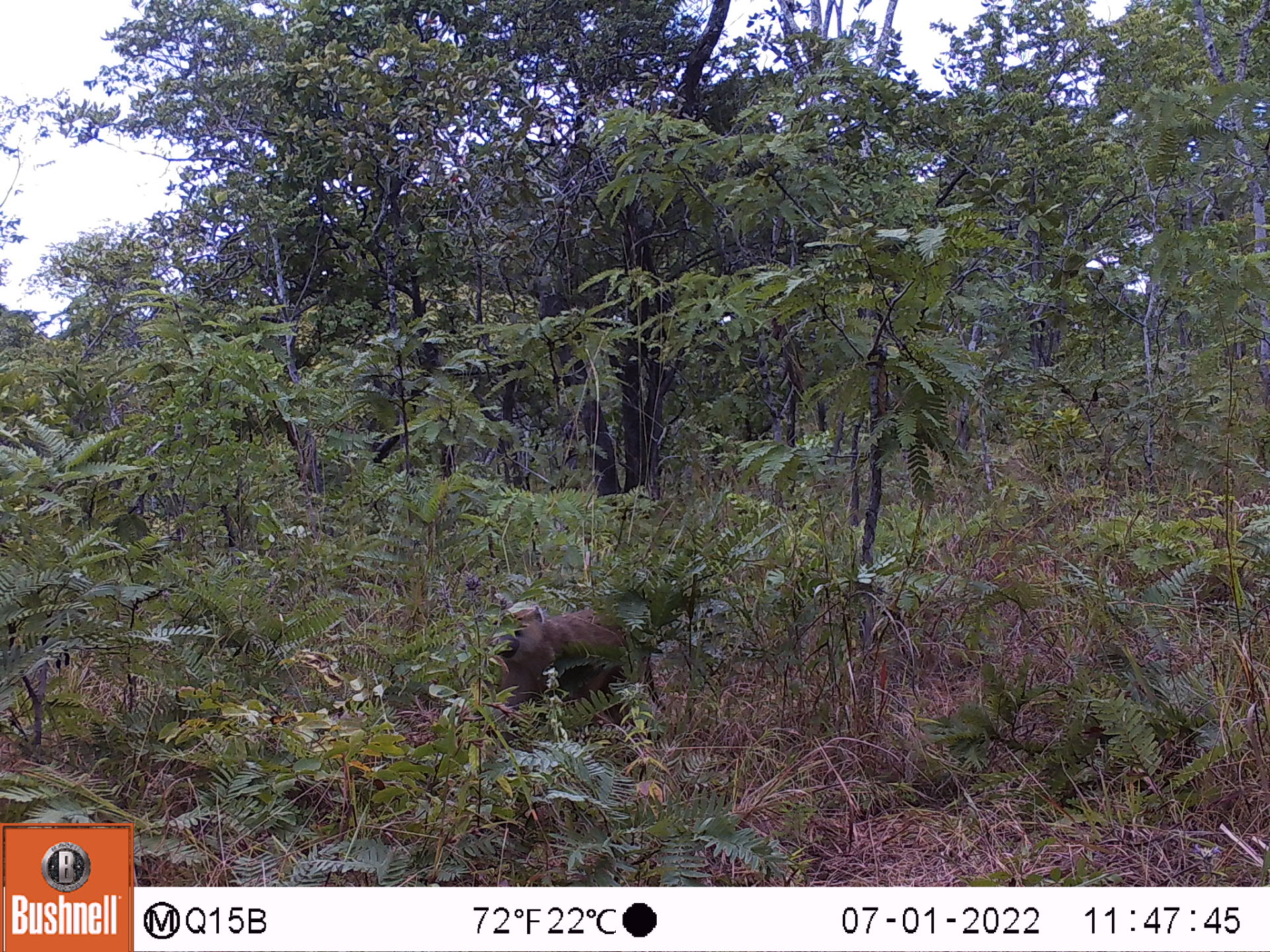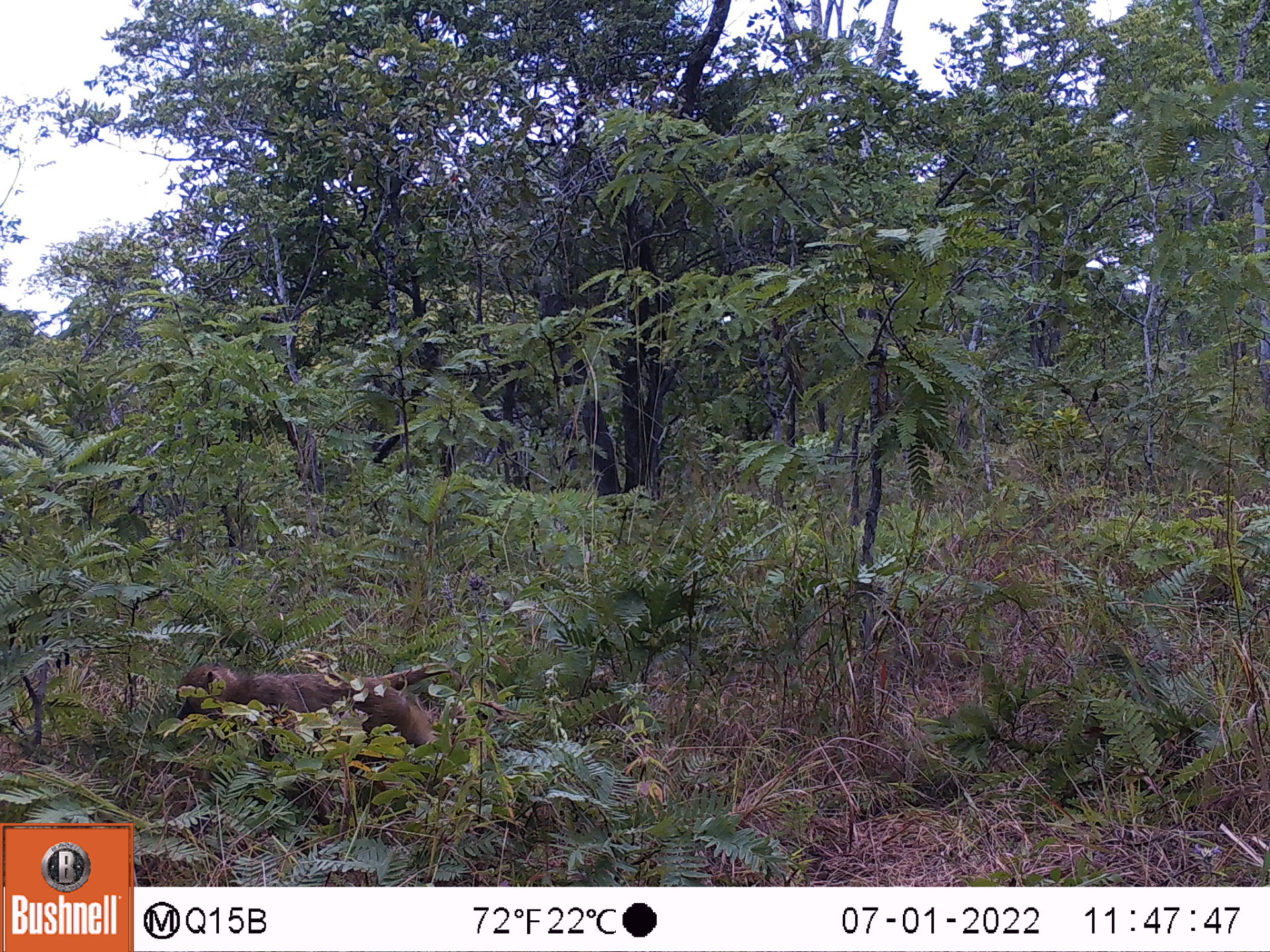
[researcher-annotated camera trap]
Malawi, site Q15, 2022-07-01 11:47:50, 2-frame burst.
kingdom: Animalia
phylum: Chordata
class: Mammalia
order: Artiodactyla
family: Suidae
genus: Phacochoerus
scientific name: Phacochoerus africanus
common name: common warthog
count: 1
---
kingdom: Animalia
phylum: Chordata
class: Mammalia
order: Primates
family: Cercopithecidae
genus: Papio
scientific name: Papio cynocephalus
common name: yellow baboon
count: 1